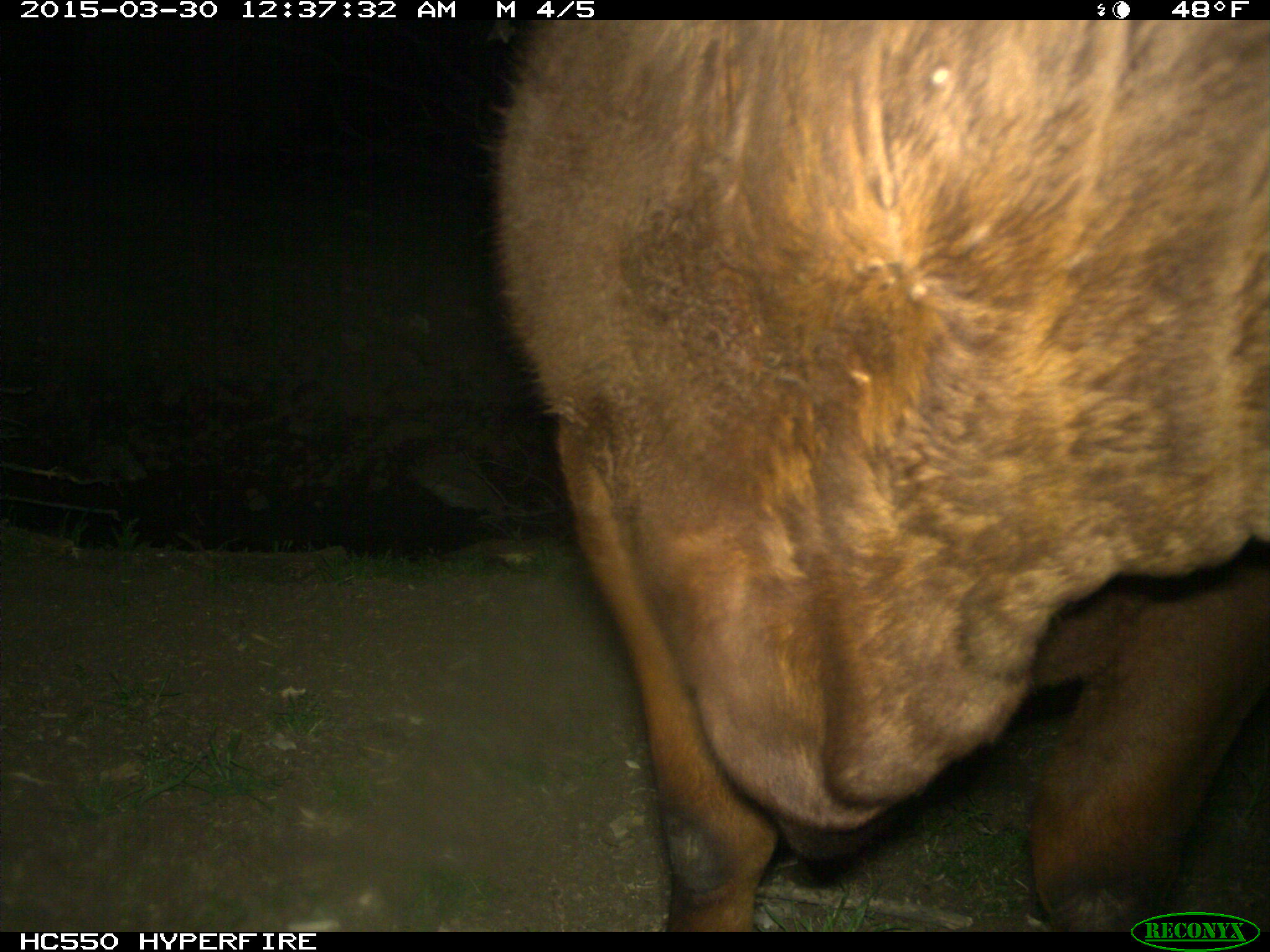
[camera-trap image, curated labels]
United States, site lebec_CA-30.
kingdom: Animalia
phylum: Chordata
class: Mammalia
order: Artiodactyla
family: Bovidae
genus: Bos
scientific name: Bos taurus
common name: domestic cow